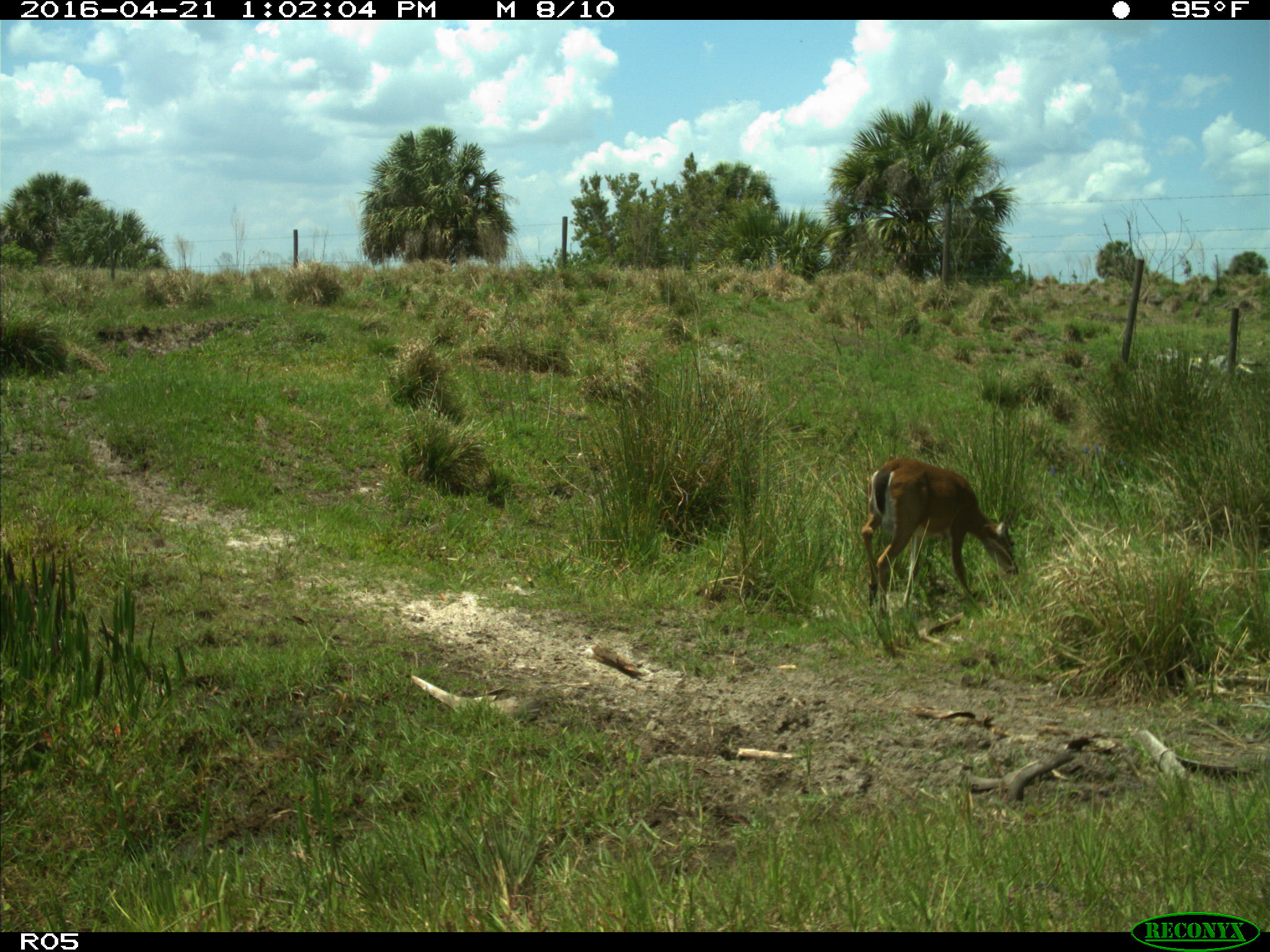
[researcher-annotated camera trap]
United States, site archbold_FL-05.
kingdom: Animalia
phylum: Chordata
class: Mammalia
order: Artiodactyla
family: Cervidae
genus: Odocoileus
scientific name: Odocoileus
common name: deer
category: unidentified deer